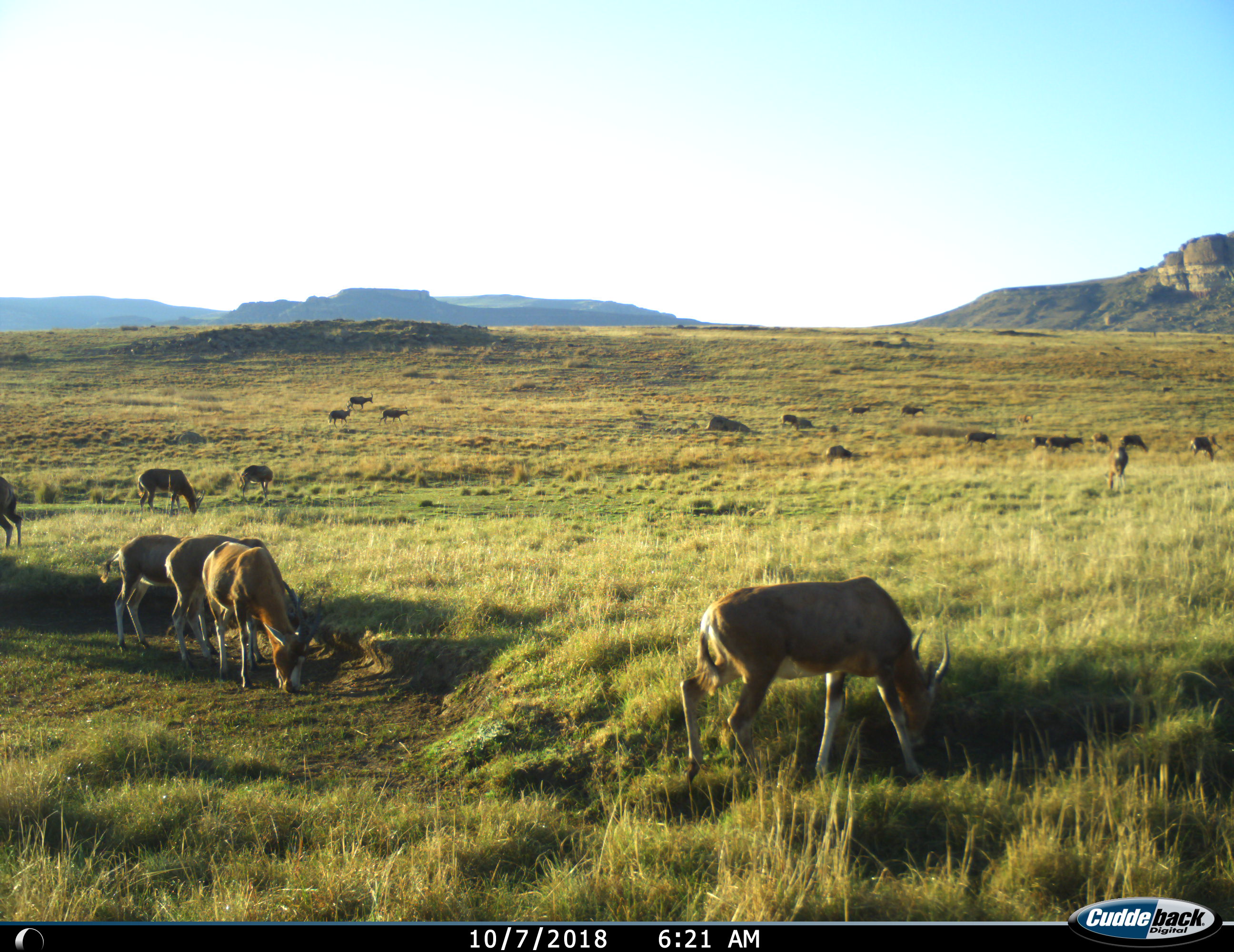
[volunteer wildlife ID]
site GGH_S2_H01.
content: unidentified animal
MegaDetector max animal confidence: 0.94